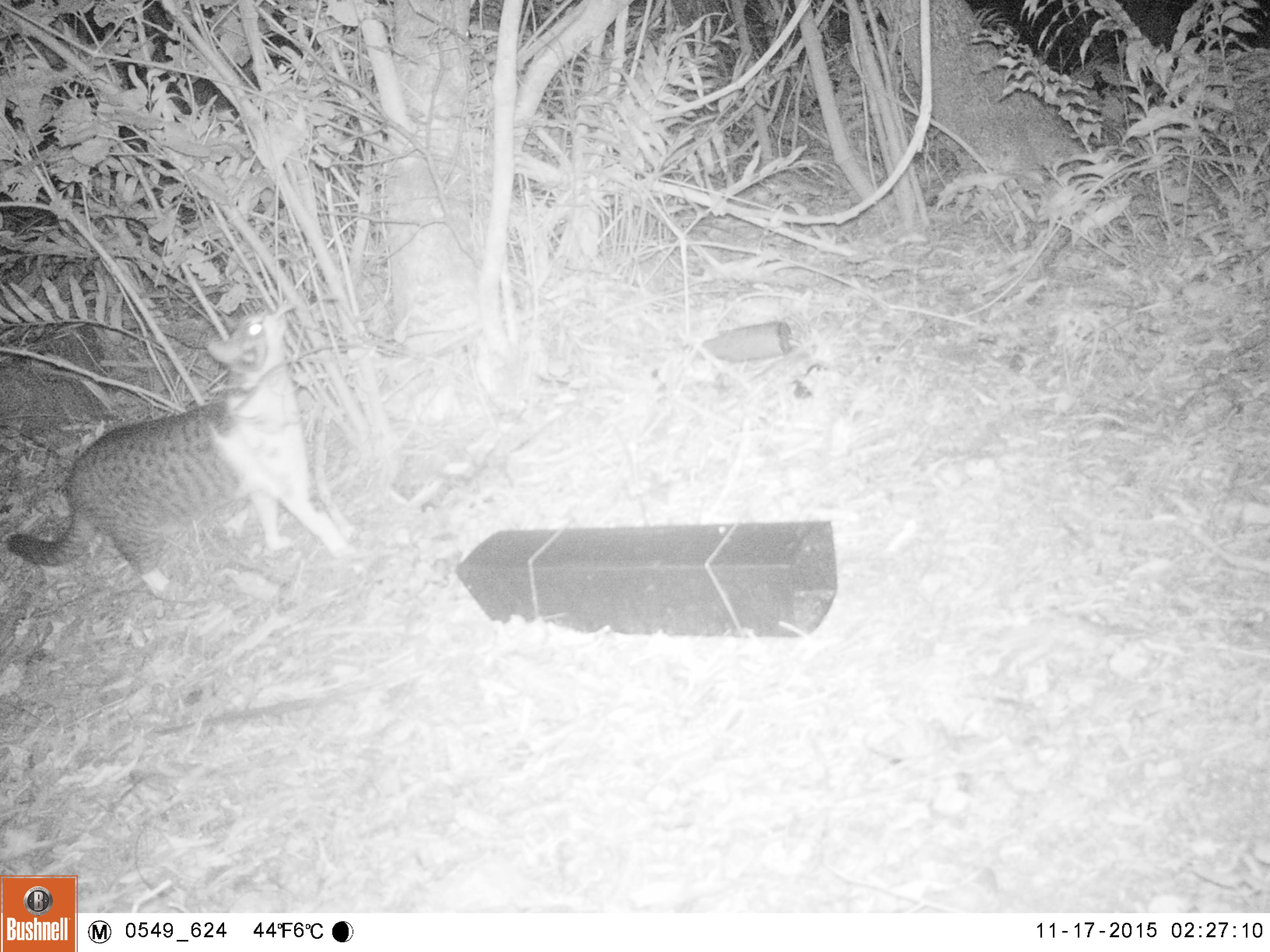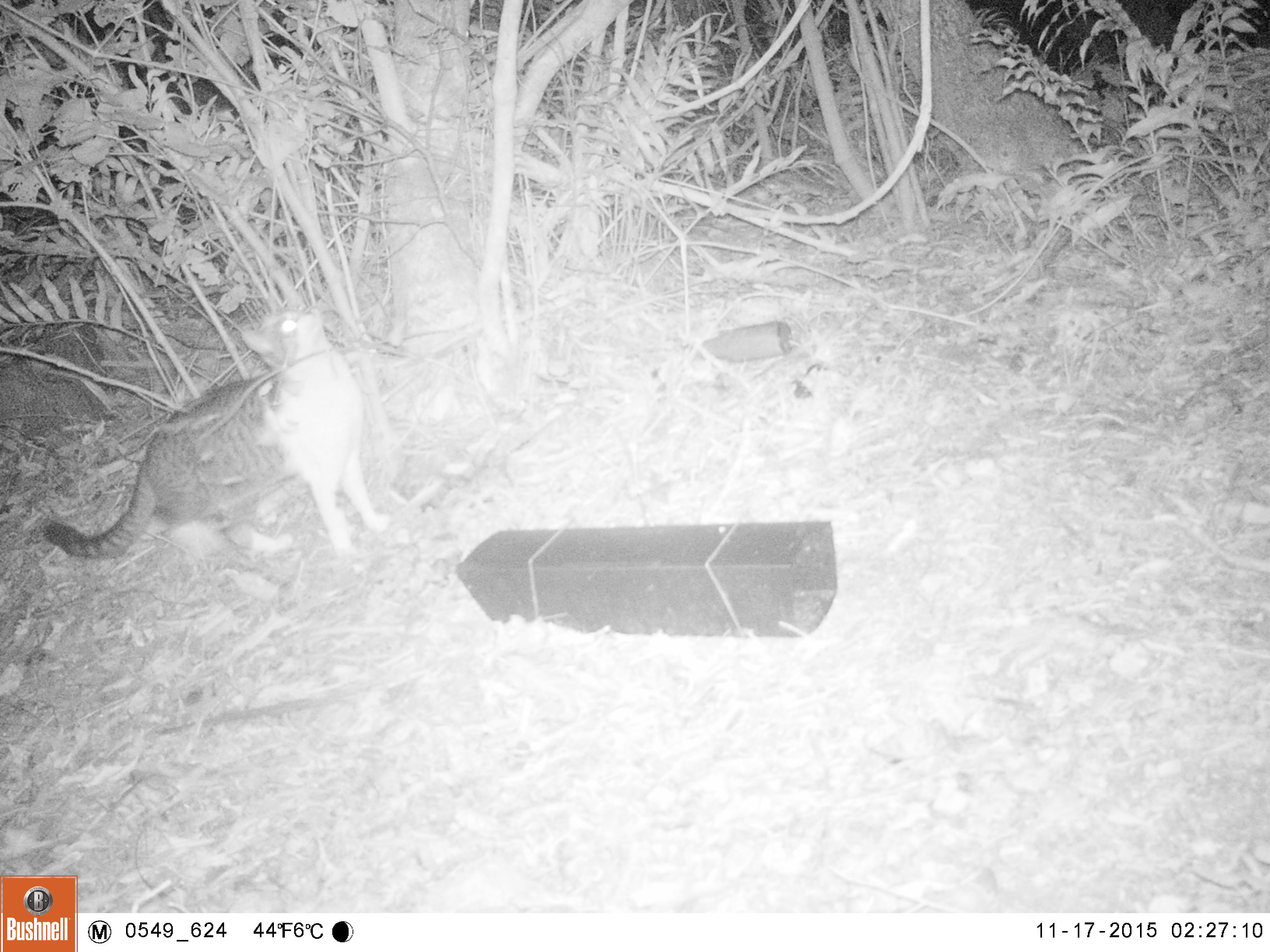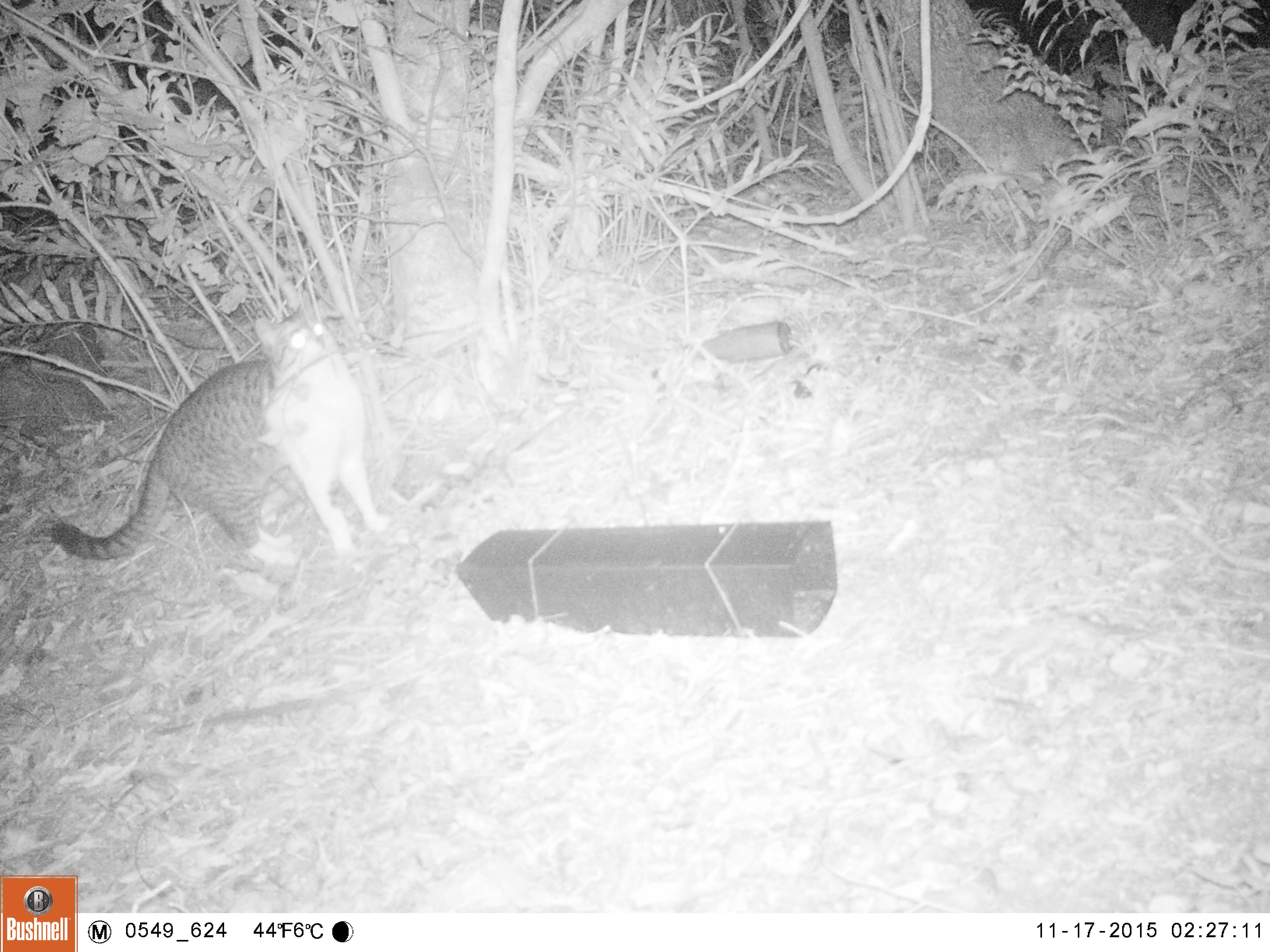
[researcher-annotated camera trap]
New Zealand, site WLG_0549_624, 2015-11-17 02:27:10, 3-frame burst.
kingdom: Animalia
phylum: Chordata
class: Mammalia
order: Carnivora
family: Felidae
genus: Felis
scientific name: Felis catus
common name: domestic cat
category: cat